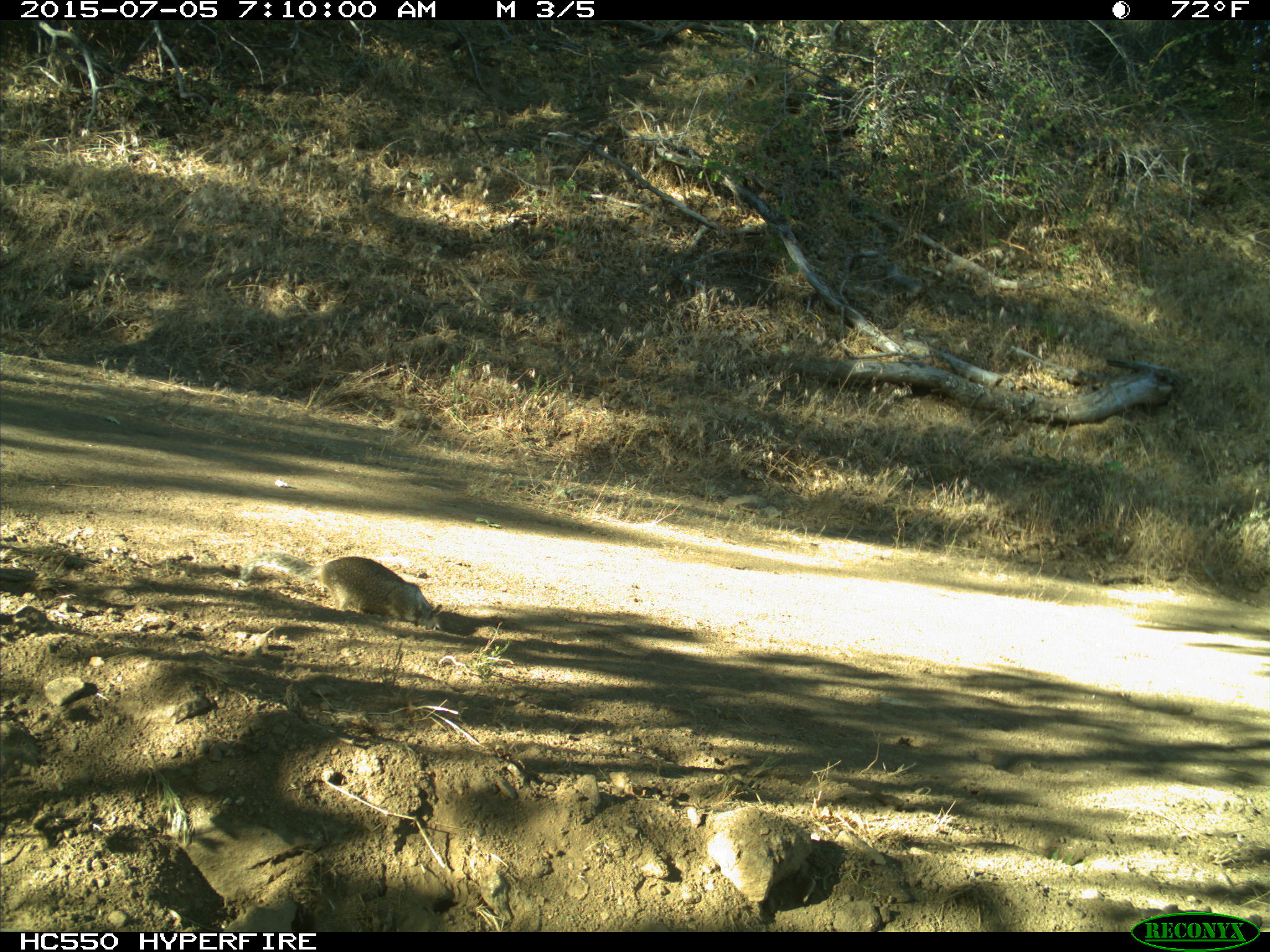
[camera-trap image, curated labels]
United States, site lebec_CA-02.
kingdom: Animalia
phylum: Chordata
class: Mammalia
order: Rodentia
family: Sciuridae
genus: Otospermophilus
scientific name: Otospermophilus beecheyi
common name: california ground squirrel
Otospermophilus beecheyi (california ground squirrel).